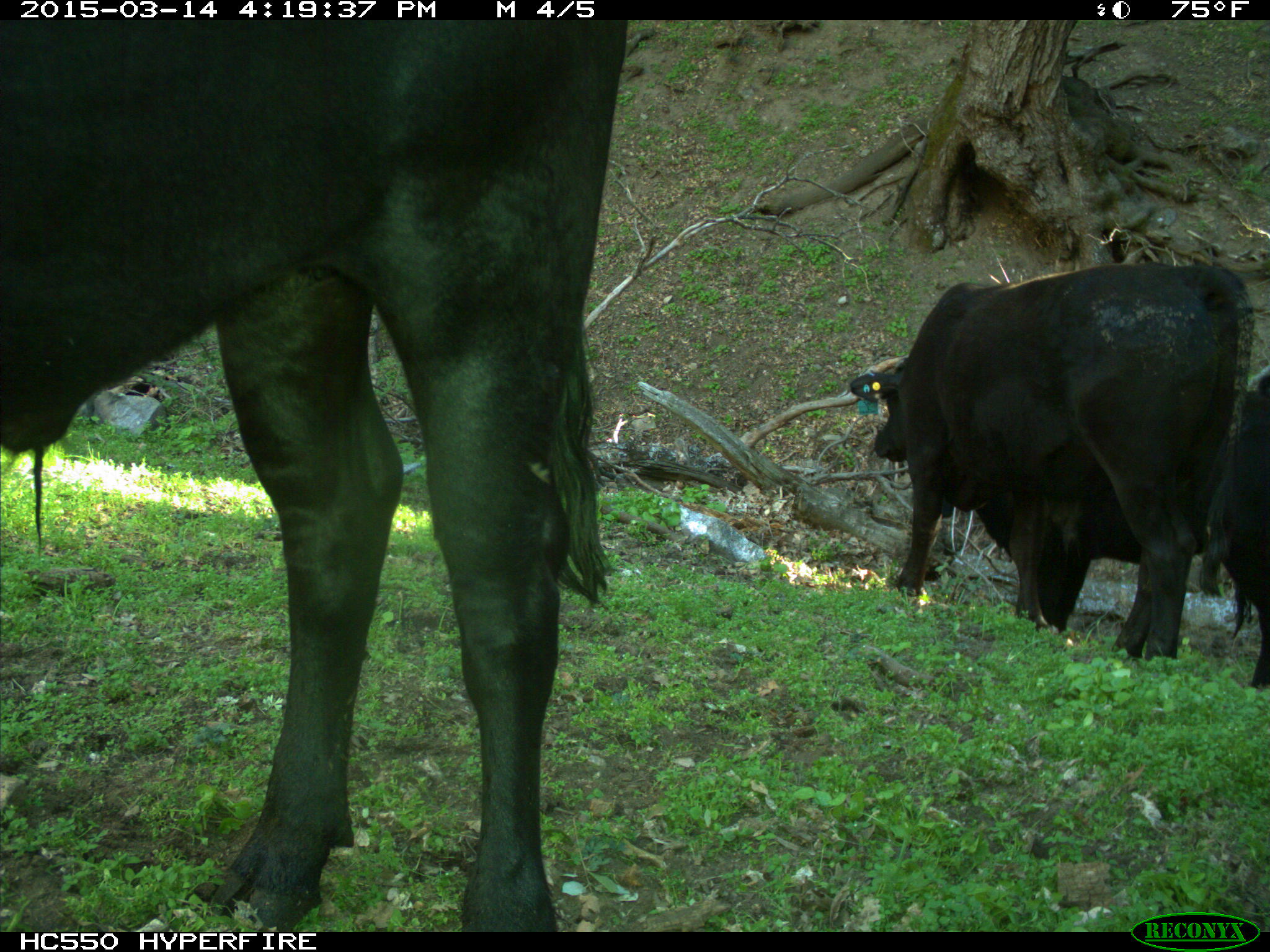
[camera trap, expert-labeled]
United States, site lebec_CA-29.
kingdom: Animalia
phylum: Chordata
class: Mammalia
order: Artiodactyla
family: Bovidae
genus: Bos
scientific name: Bos taurus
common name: domestic cow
Bos taurus (domestic cow).